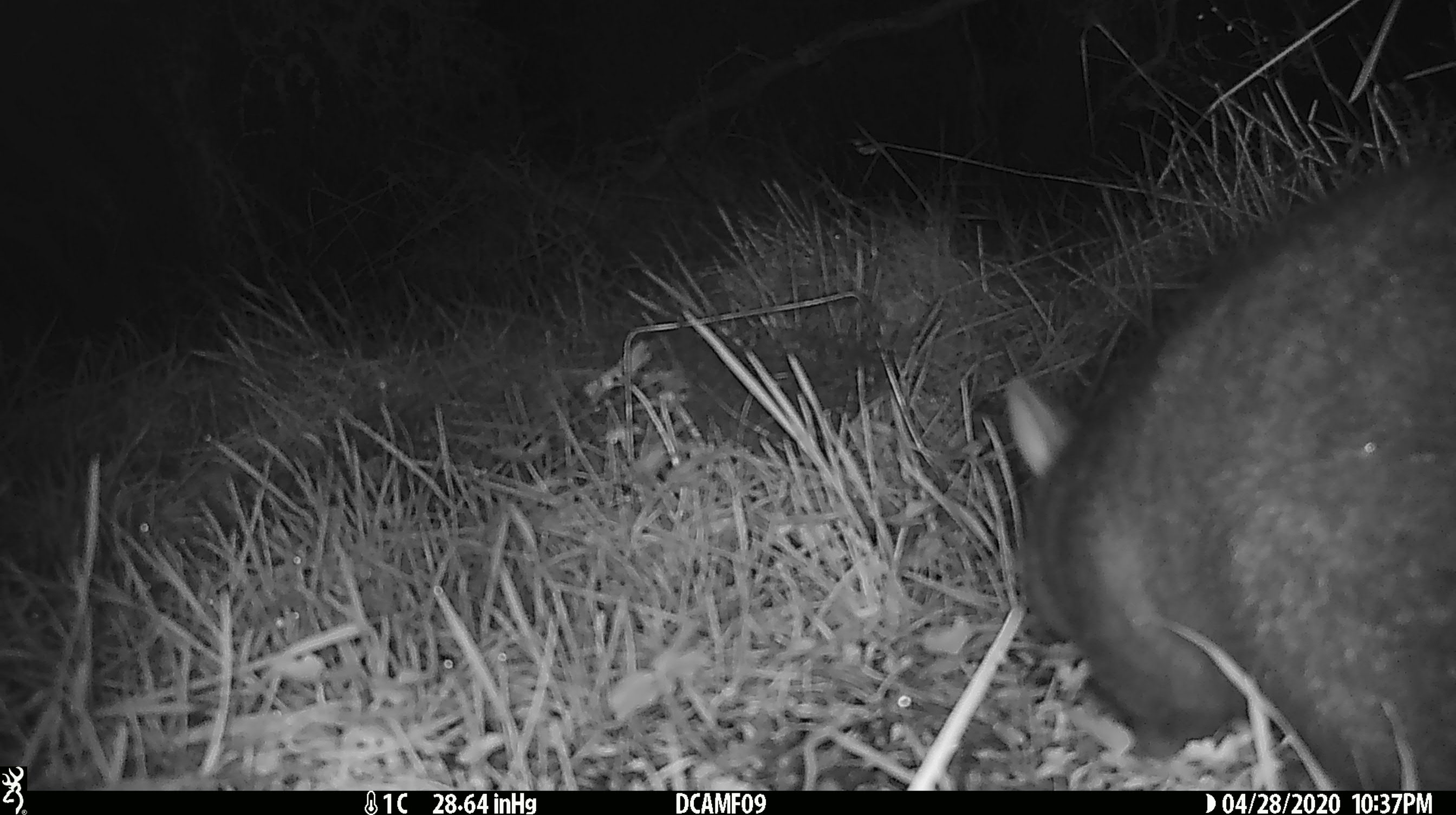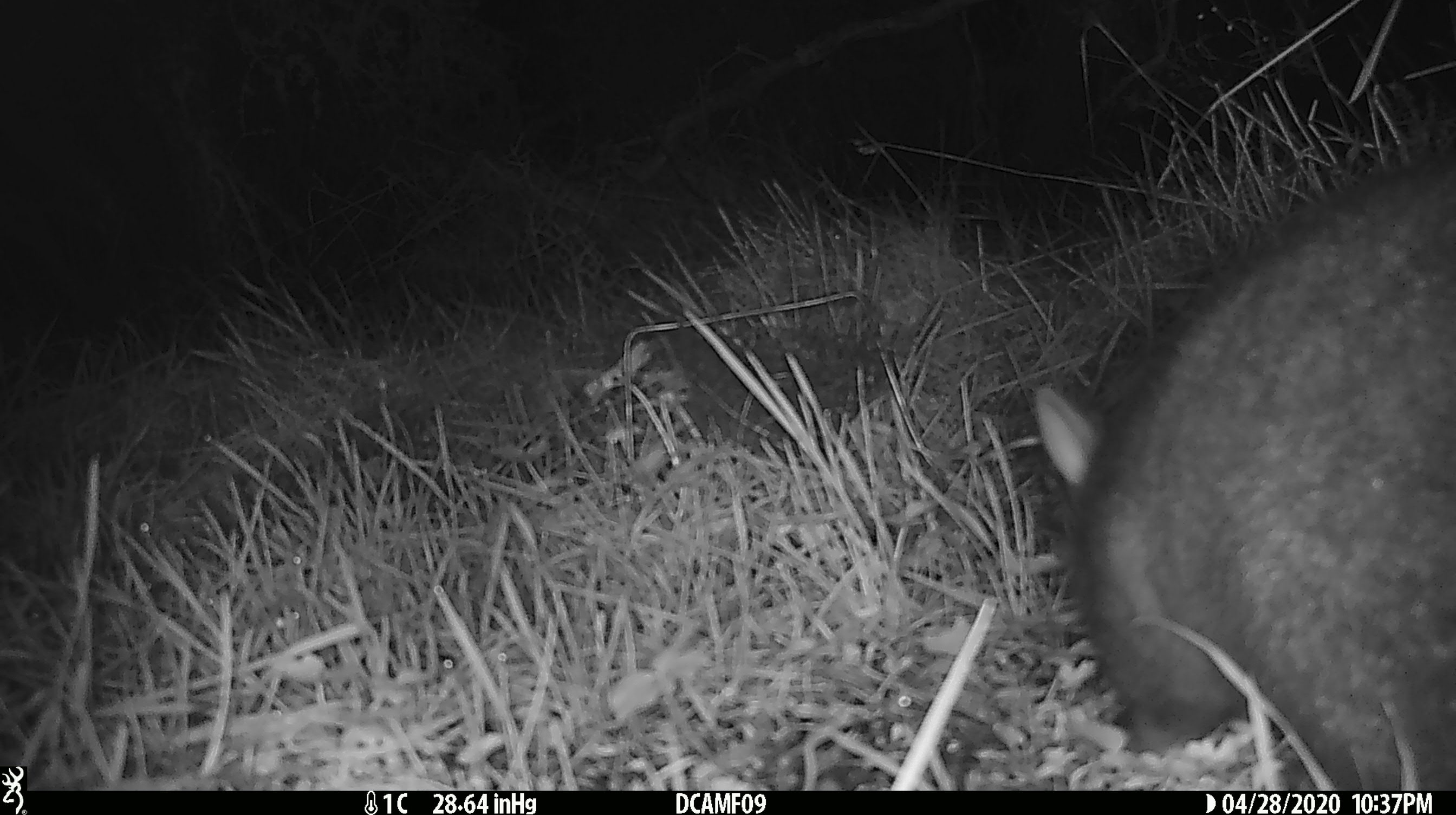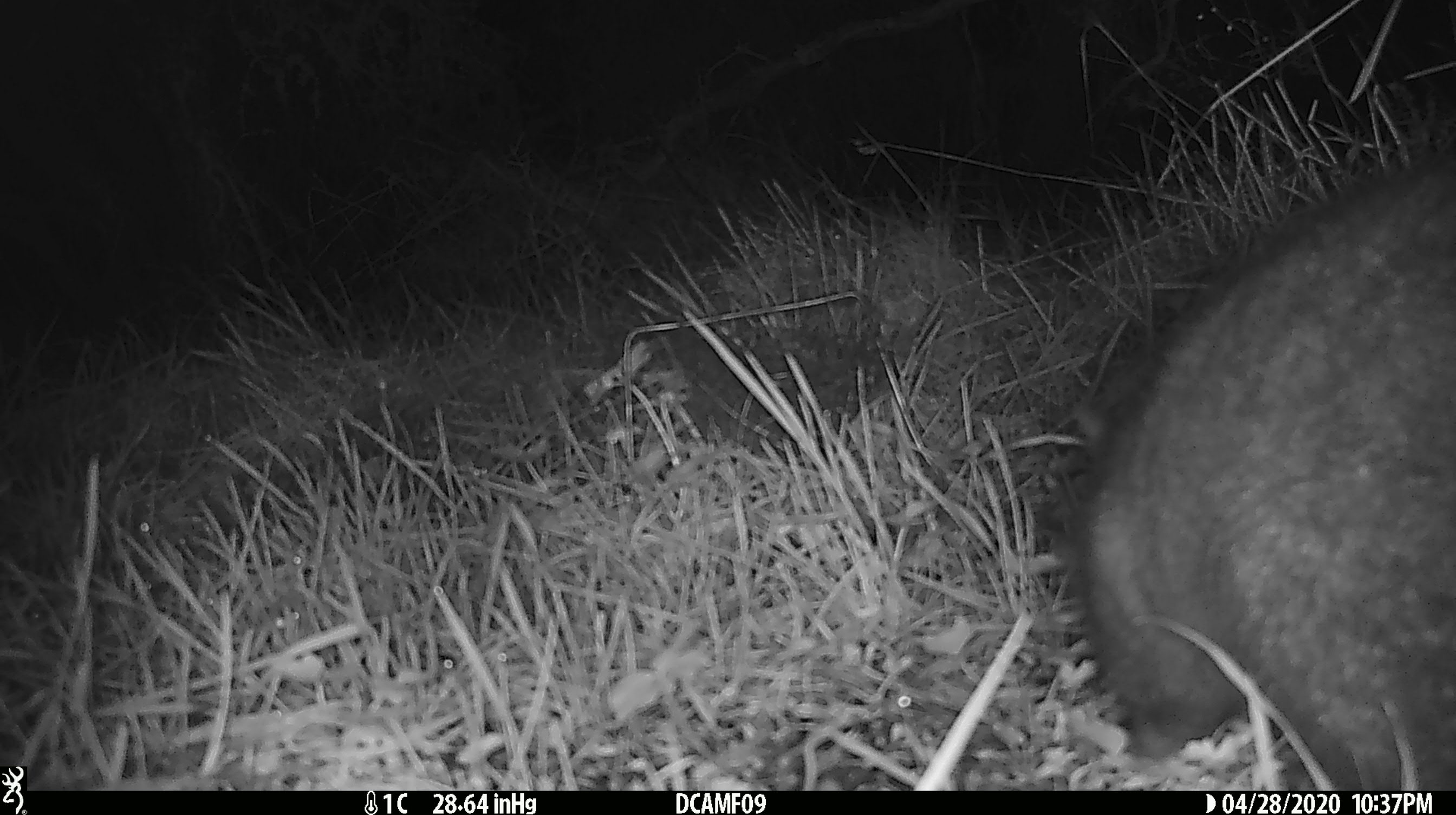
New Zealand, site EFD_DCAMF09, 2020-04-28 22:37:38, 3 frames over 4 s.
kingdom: Animalia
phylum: Chordata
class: Mammalia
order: Diprotodontia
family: Phalangeridae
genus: Trichosurus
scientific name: Trichosurus vulpecula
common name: common brushtail possum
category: possum